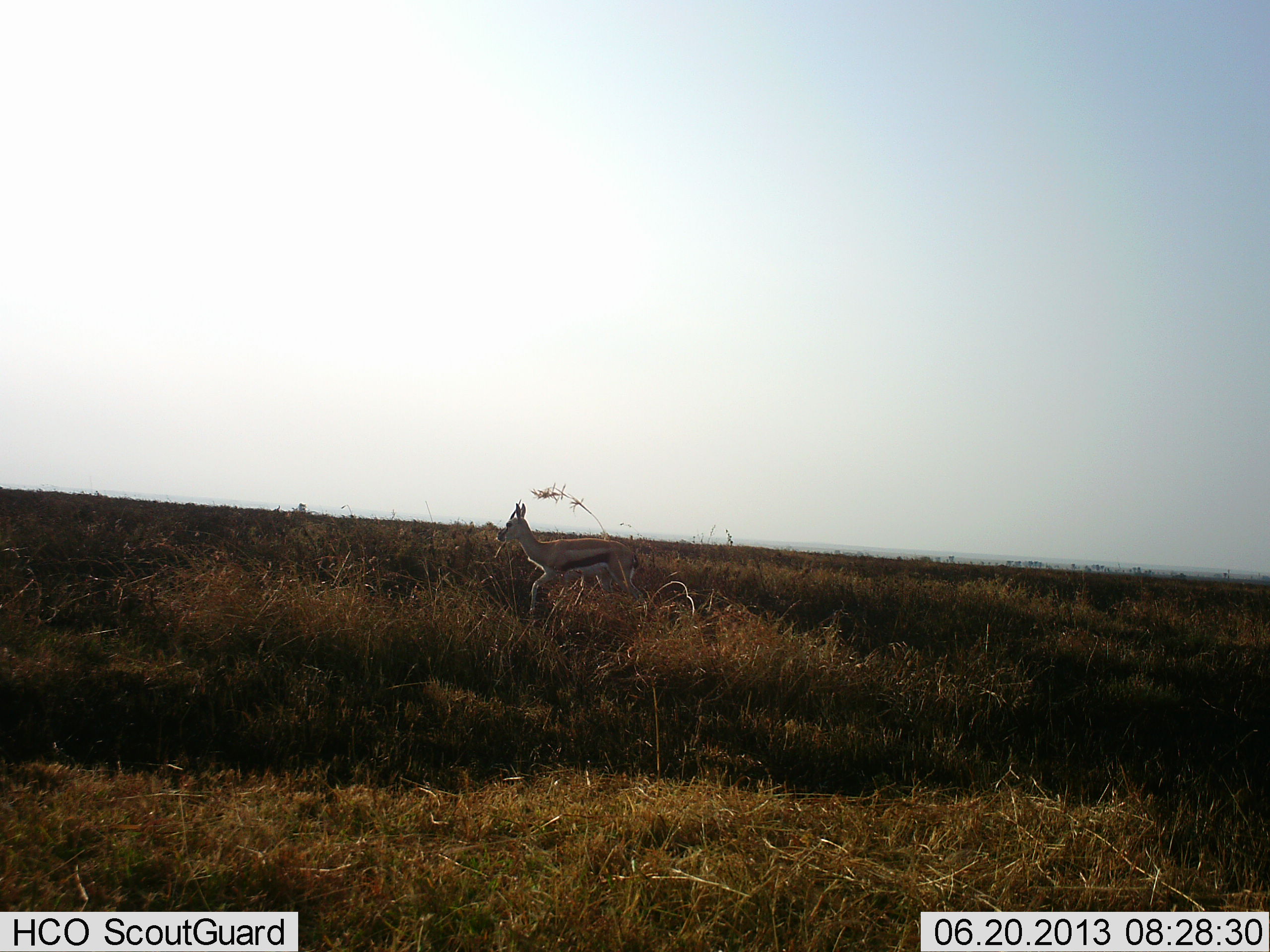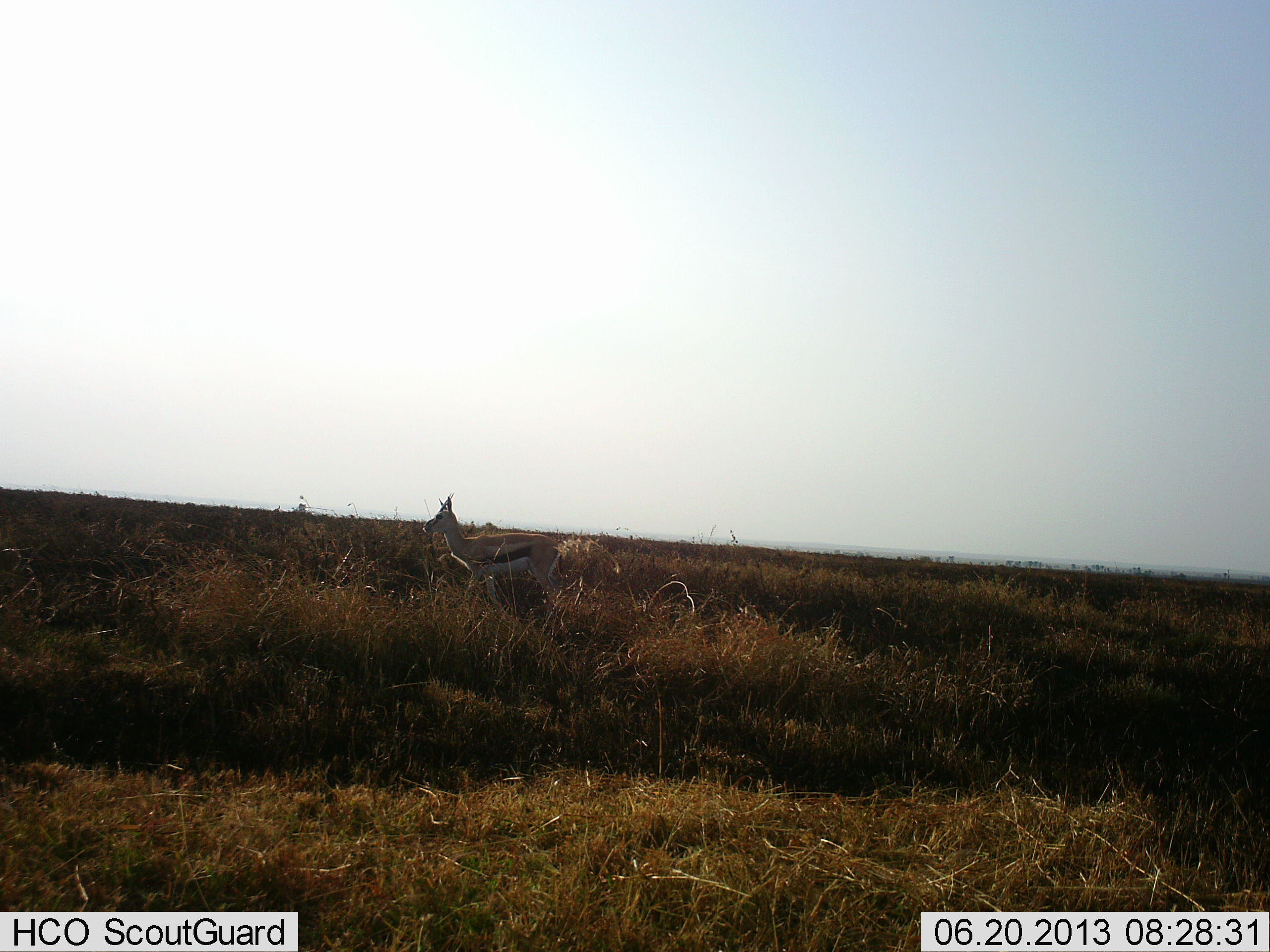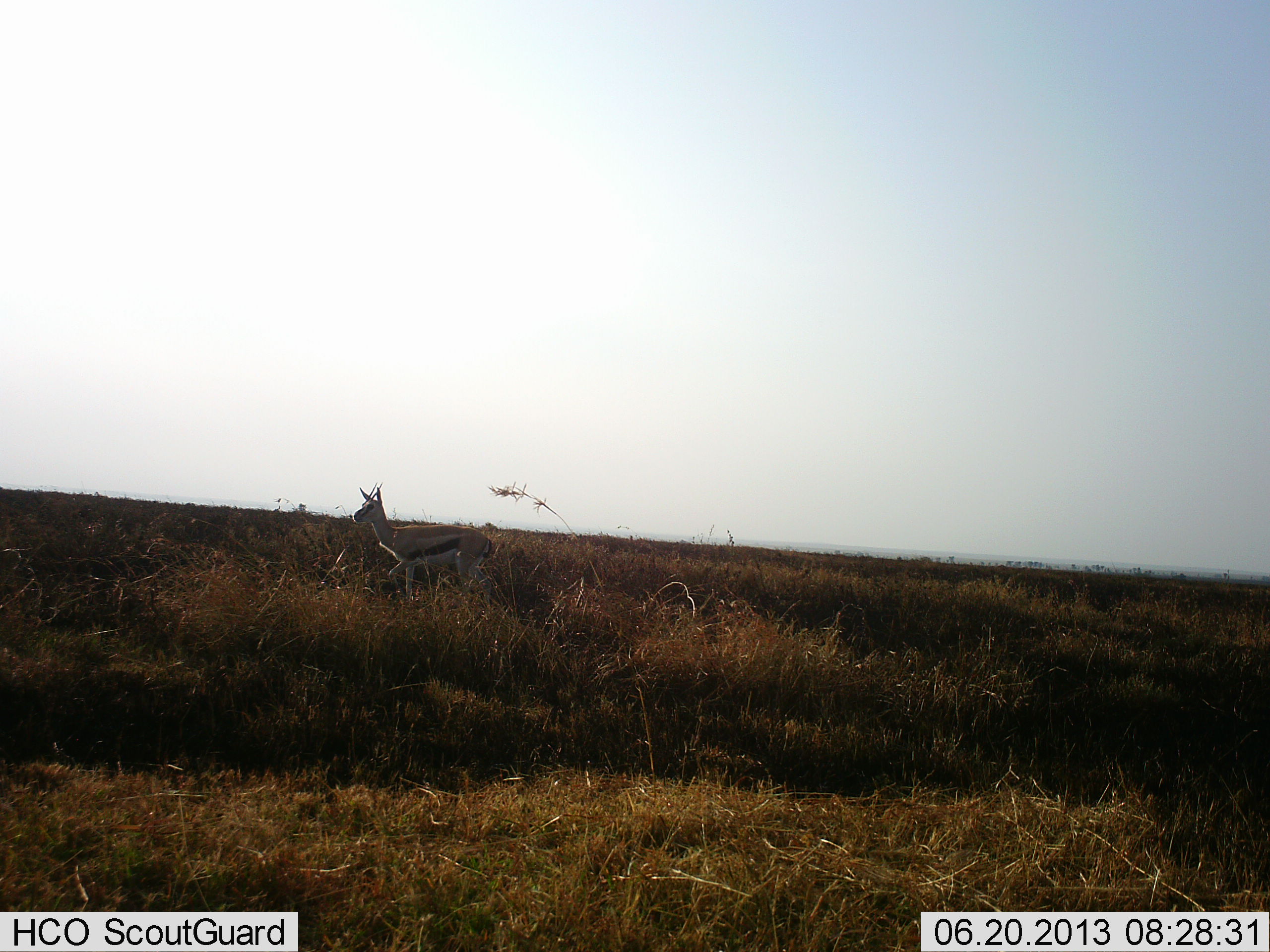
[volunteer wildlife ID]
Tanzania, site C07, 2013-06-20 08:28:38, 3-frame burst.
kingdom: Animalia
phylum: Chordata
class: Mammalia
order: Artiodactyla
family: Bovidae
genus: Eudorcas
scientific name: Eudorcas thomsonii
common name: thomson's gazelle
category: gazellethomsons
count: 1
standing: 10%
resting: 0%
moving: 90%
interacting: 0%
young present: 0%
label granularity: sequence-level